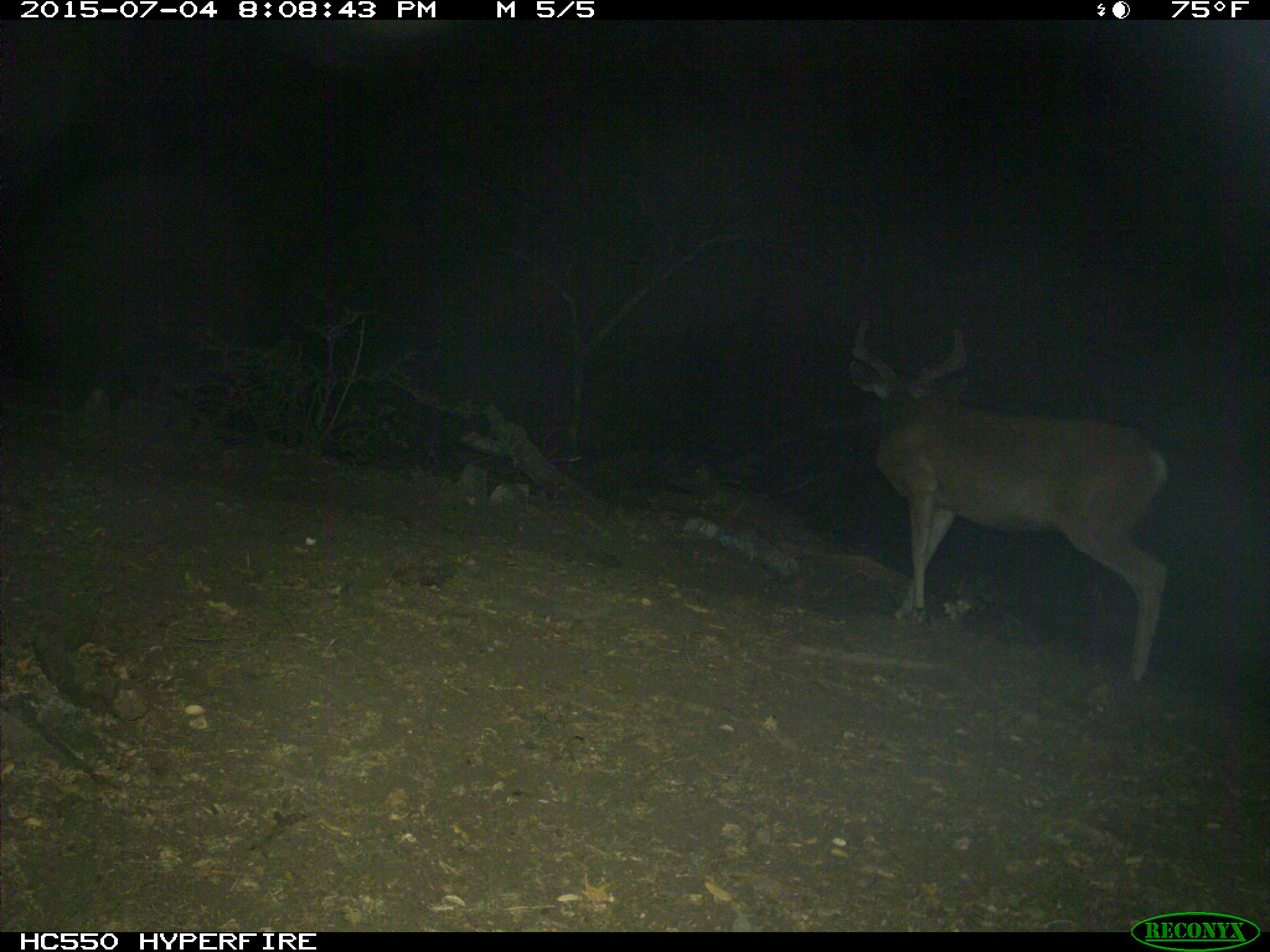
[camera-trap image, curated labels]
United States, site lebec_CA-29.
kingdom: Animalia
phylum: Chordata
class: Mammalia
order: Artiodactyla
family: Cervidae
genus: Odocoileus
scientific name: Odocoileus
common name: deer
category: unidentified deer